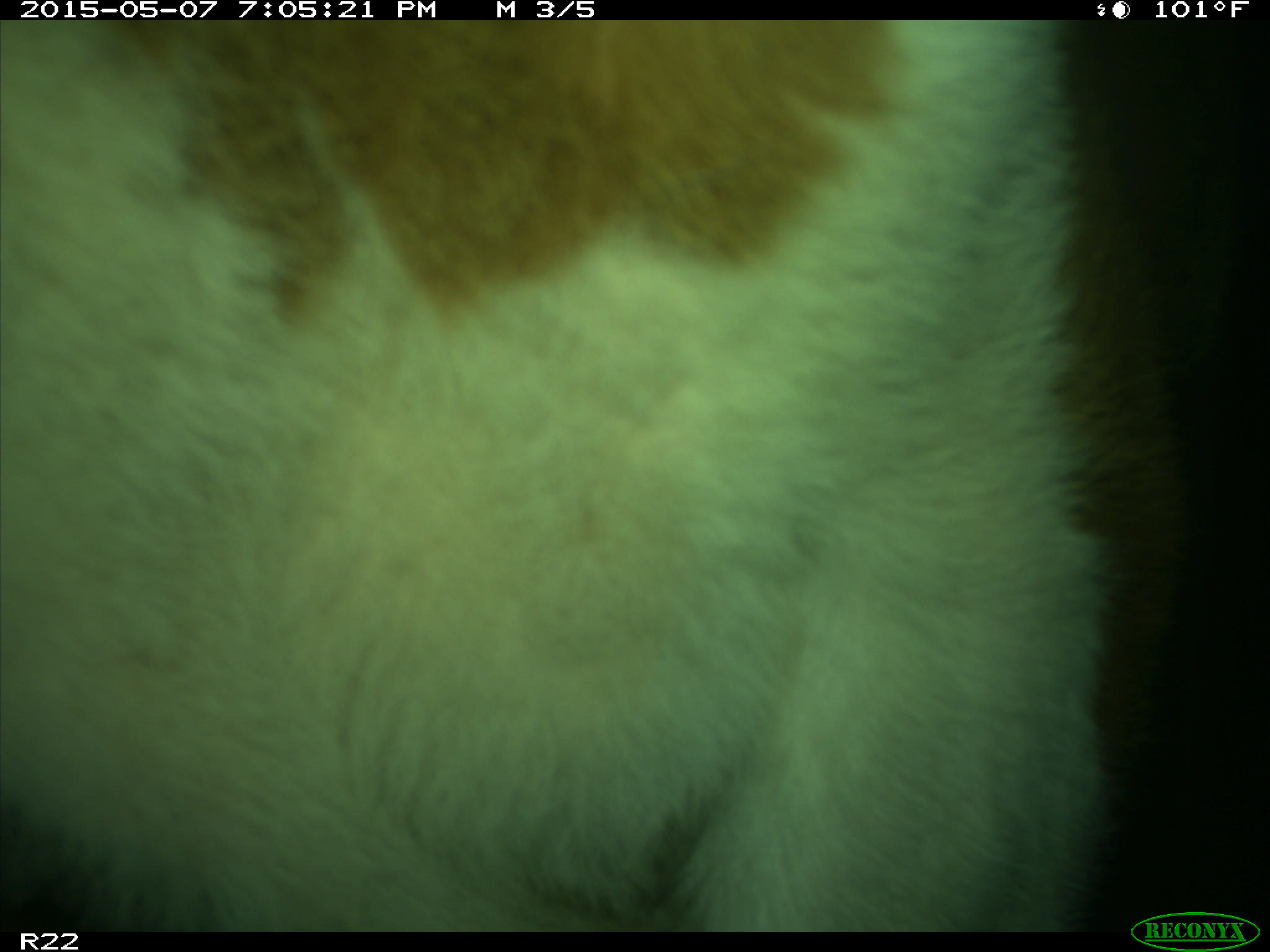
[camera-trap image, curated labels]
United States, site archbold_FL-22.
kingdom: Animalia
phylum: Chordata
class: Mammalia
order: Artiodactyla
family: Bovidae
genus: Bos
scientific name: Bos taurus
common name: domestic cow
Bos taurus (domestic cow).